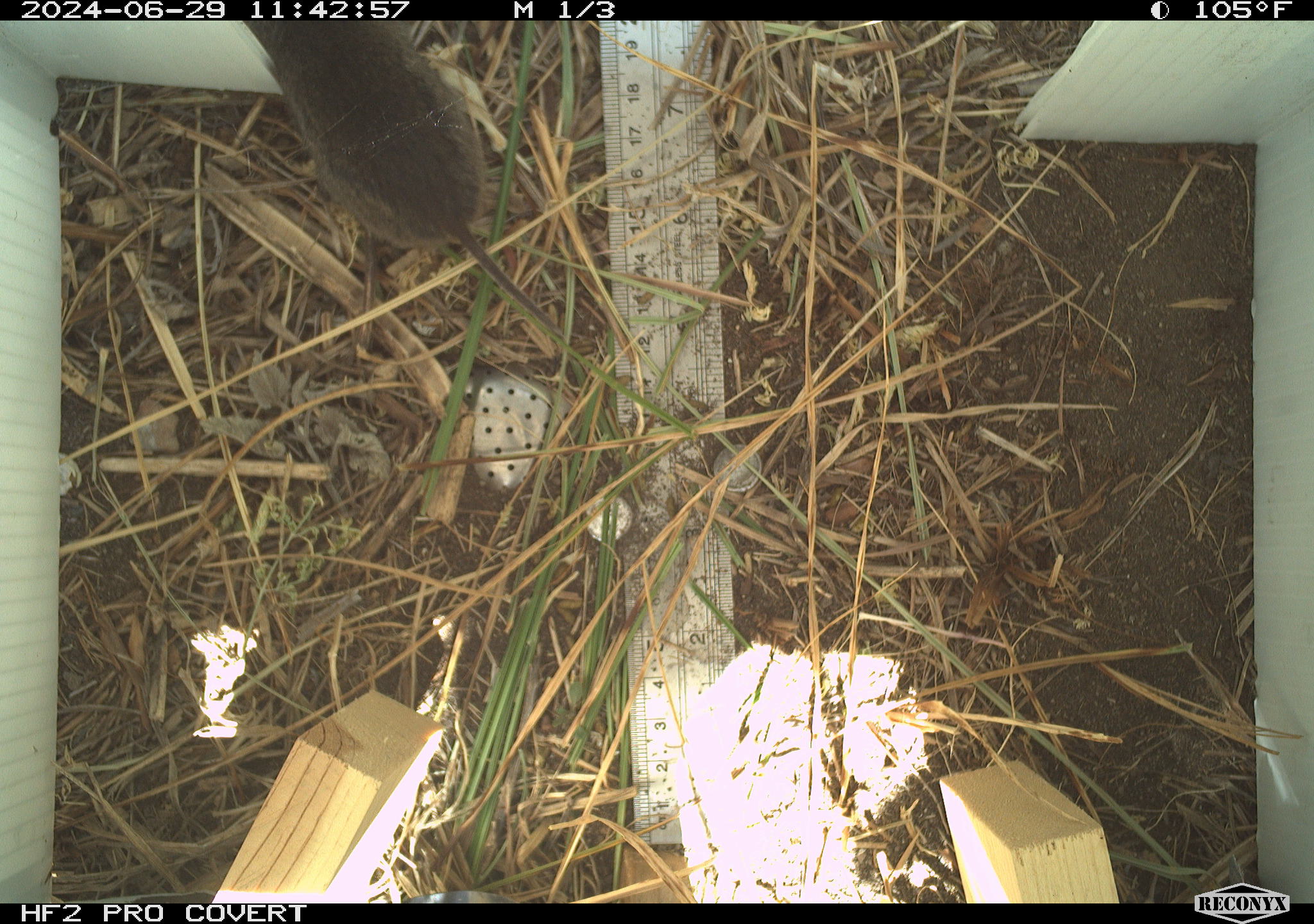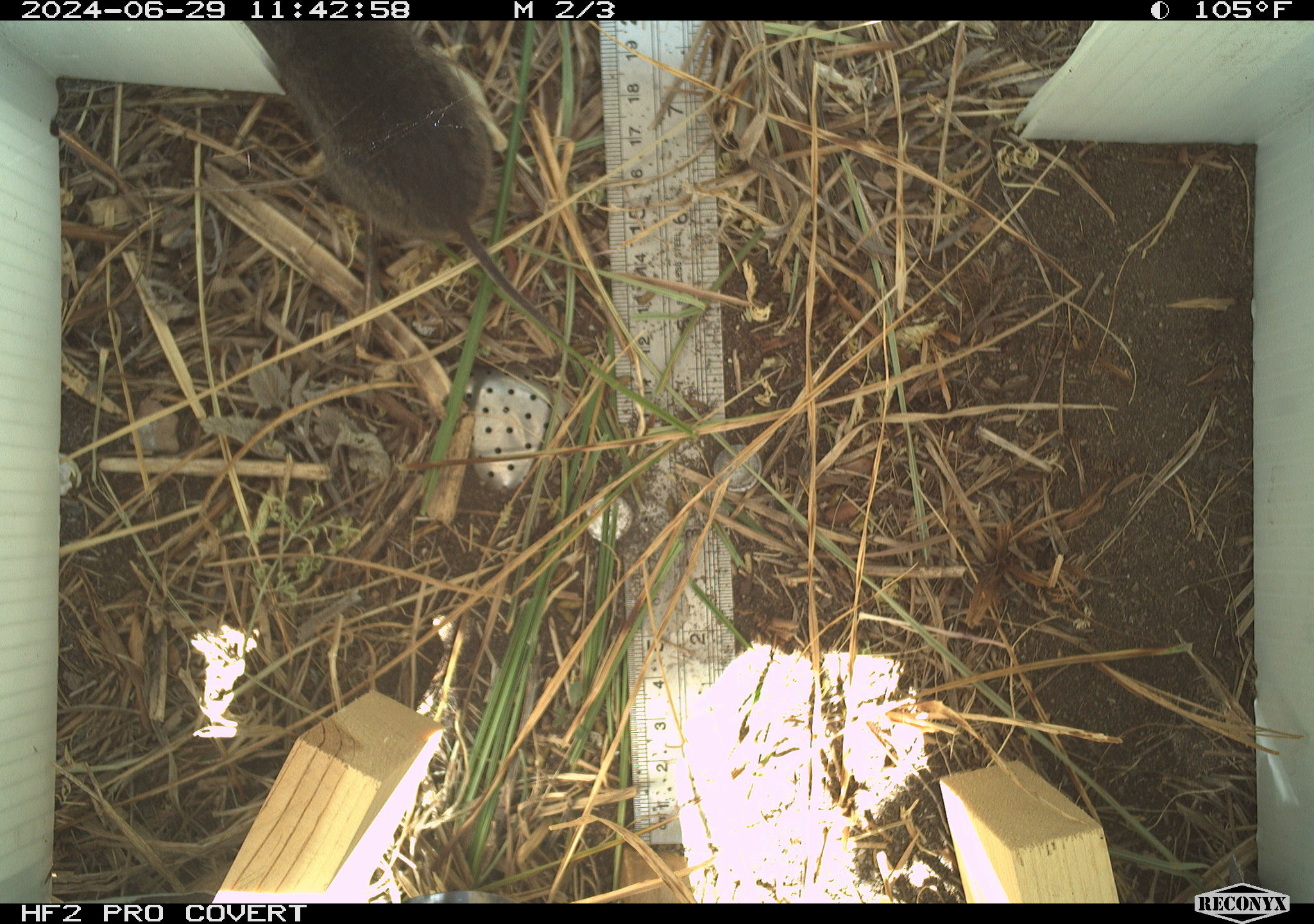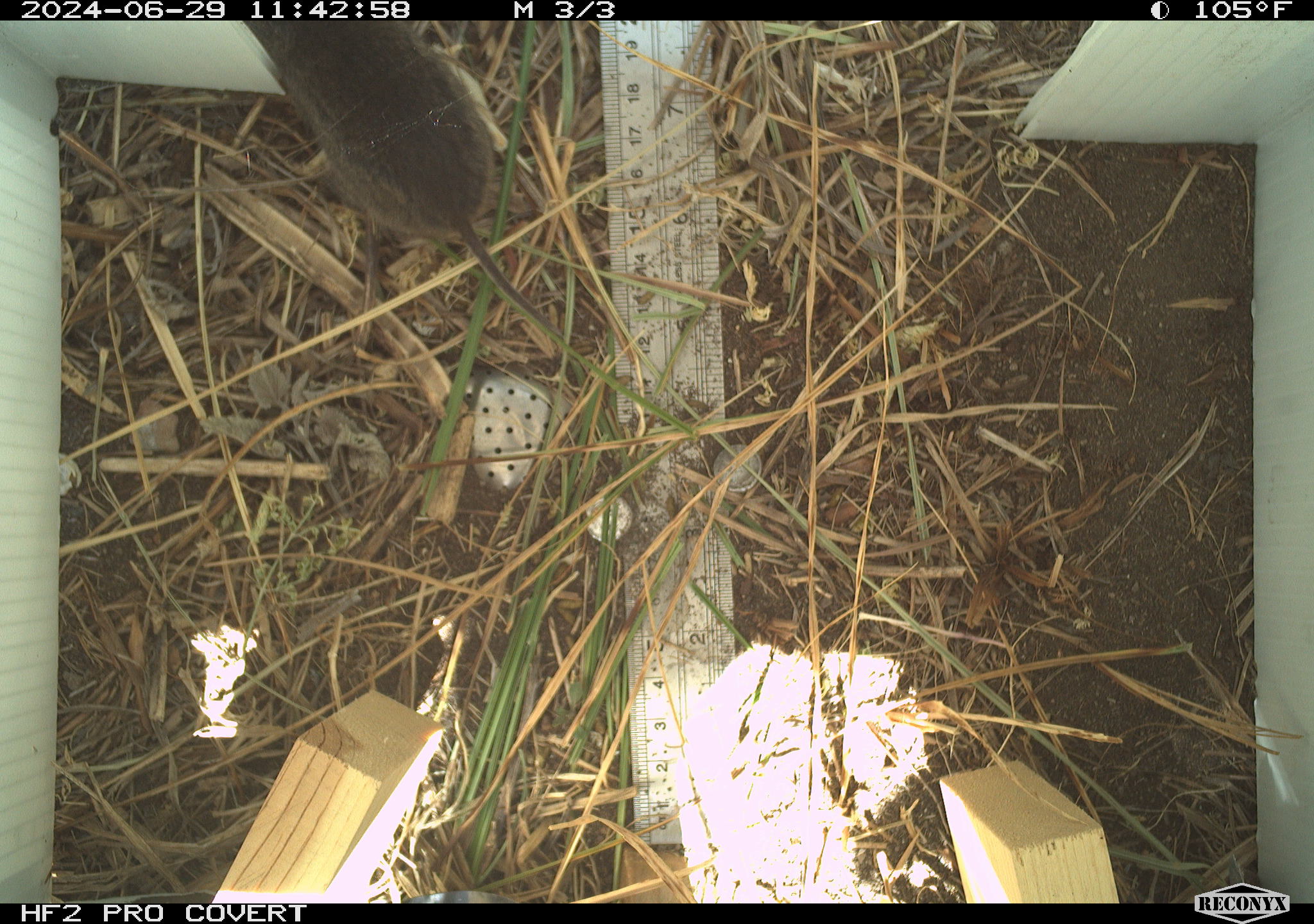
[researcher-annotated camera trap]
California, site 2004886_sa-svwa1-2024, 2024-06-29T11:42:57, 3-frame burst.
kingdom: Animalia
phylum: Chordata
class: Mammalia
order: Rodentia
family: Cricetidae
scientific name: Arvicolinae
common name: voles, lemmings, and muskrats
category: arvicolinae subfamily